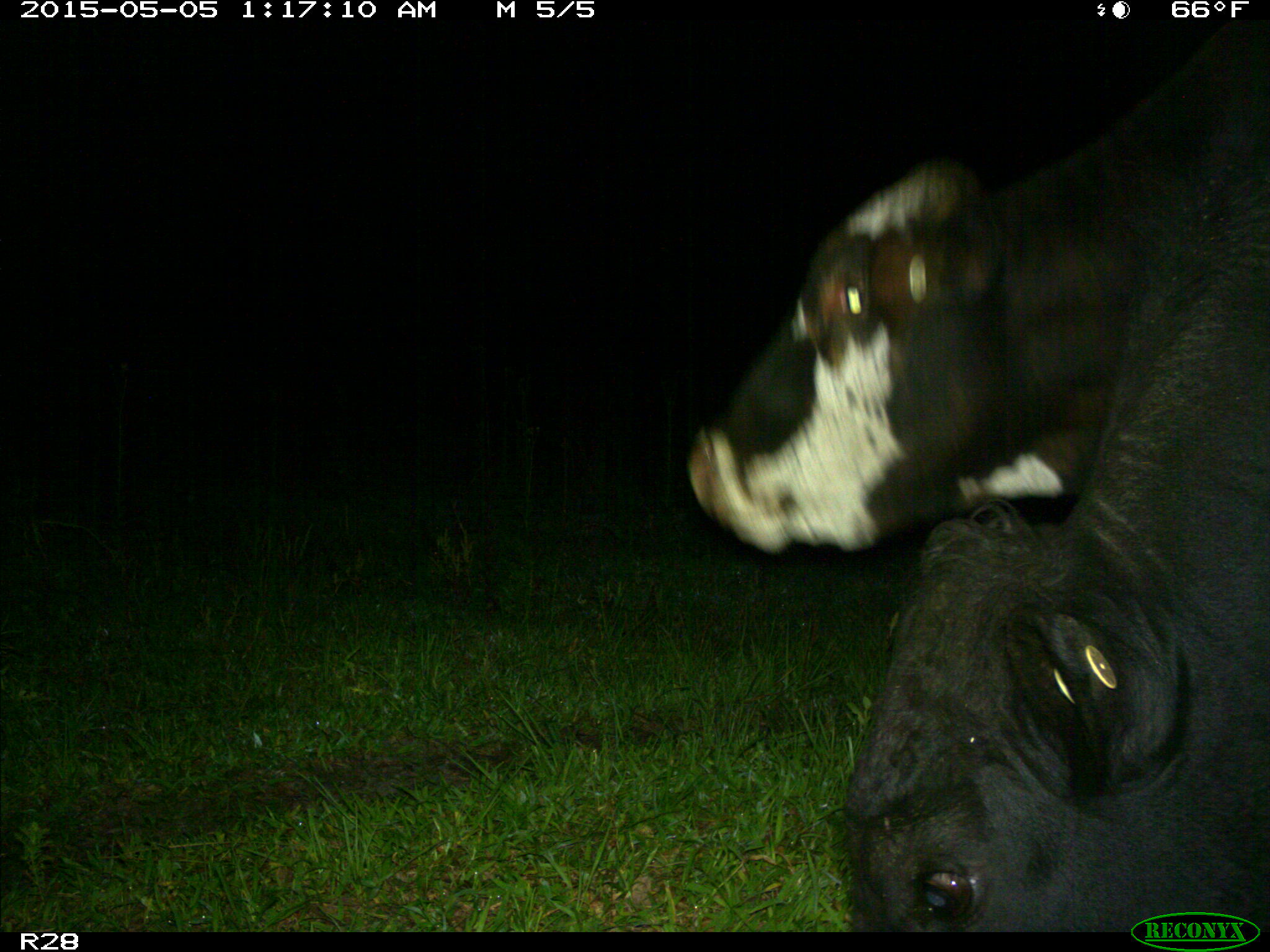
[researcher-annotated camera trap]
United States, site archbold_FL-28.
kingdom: Animalia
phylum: Chordata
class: Mammalia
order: Artiodactyla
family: Bovidae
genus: Bos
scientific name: Bos taurus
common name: domestic cow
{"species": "Bos taurus (domestic cow)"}